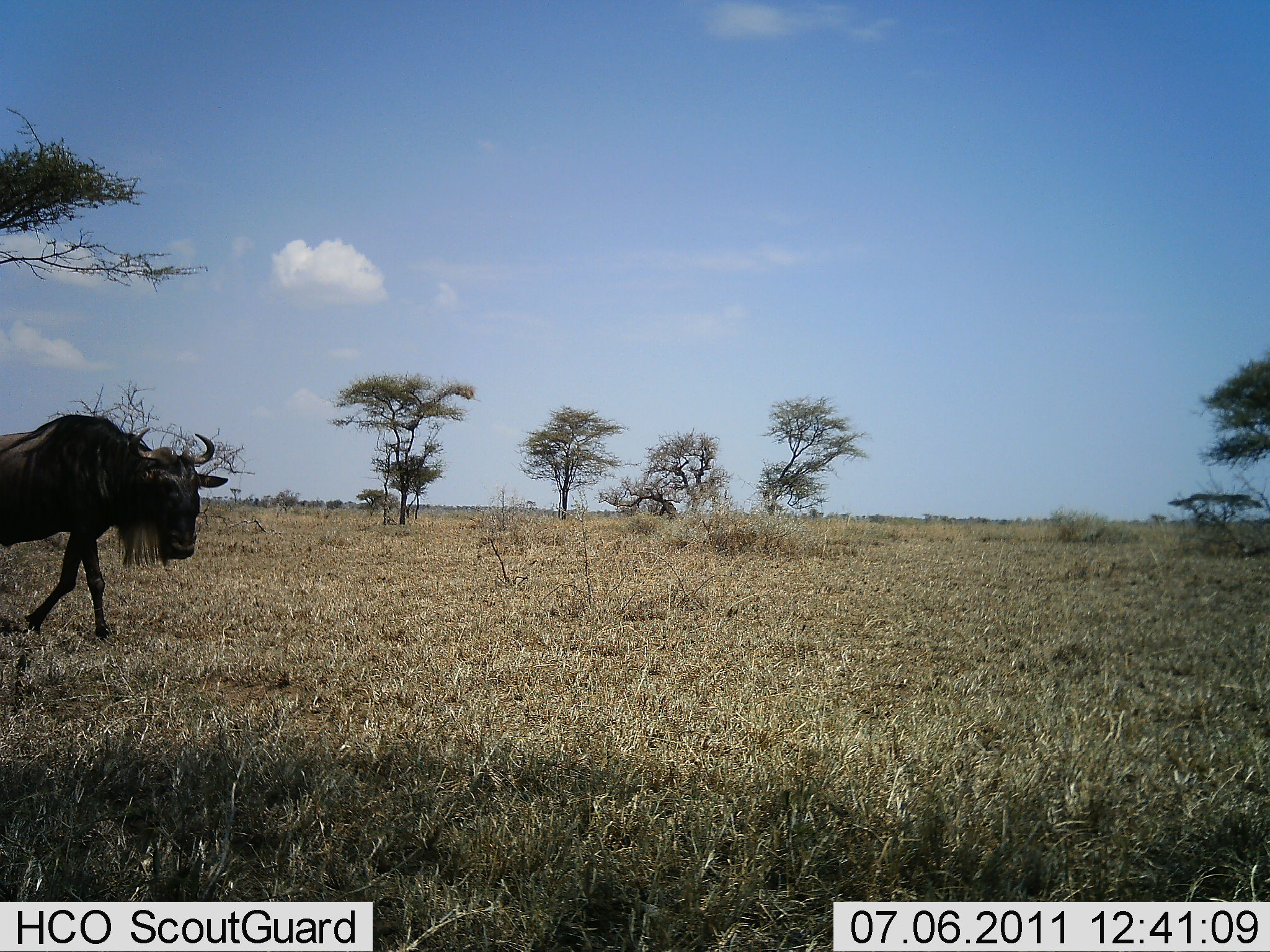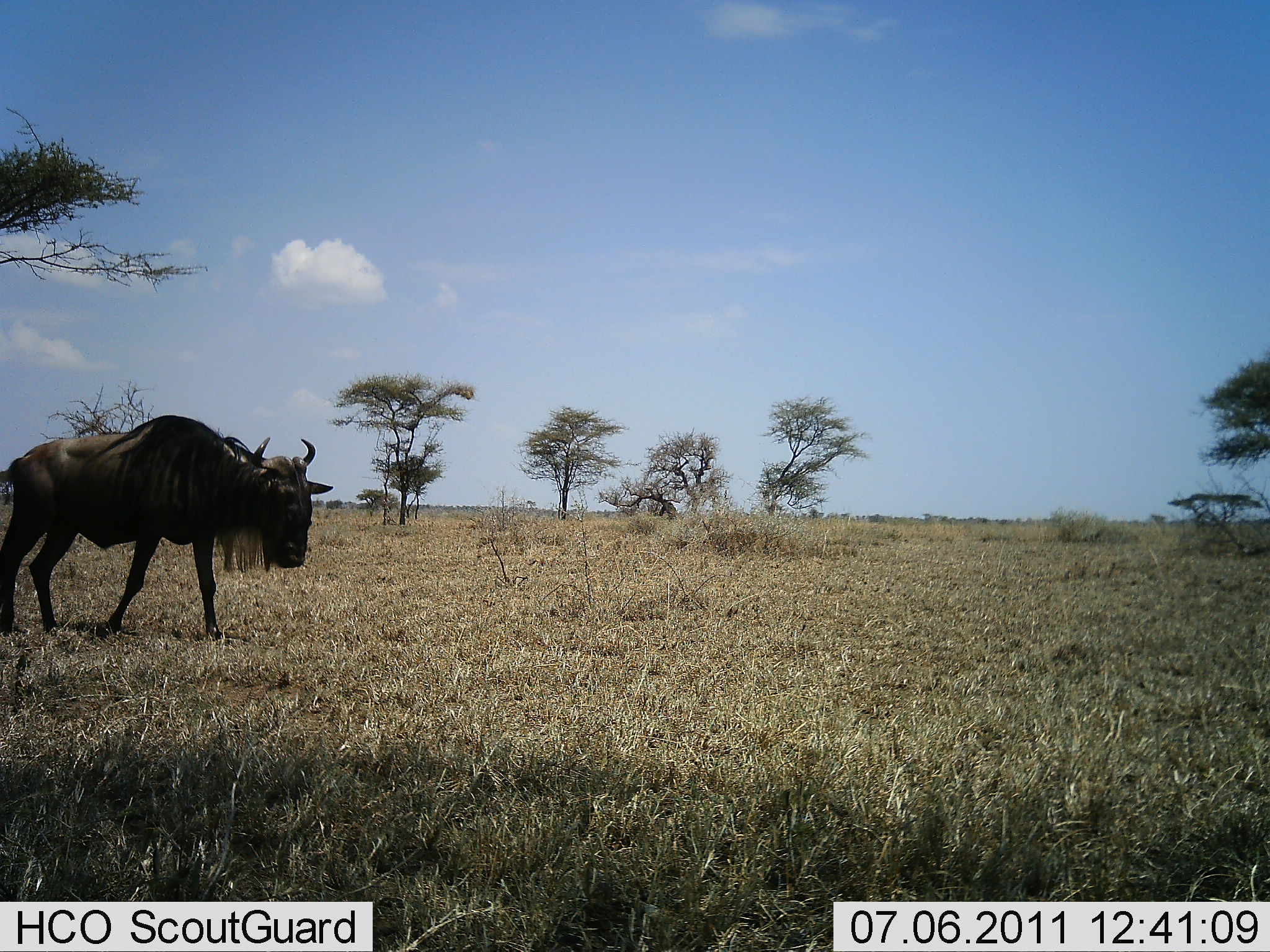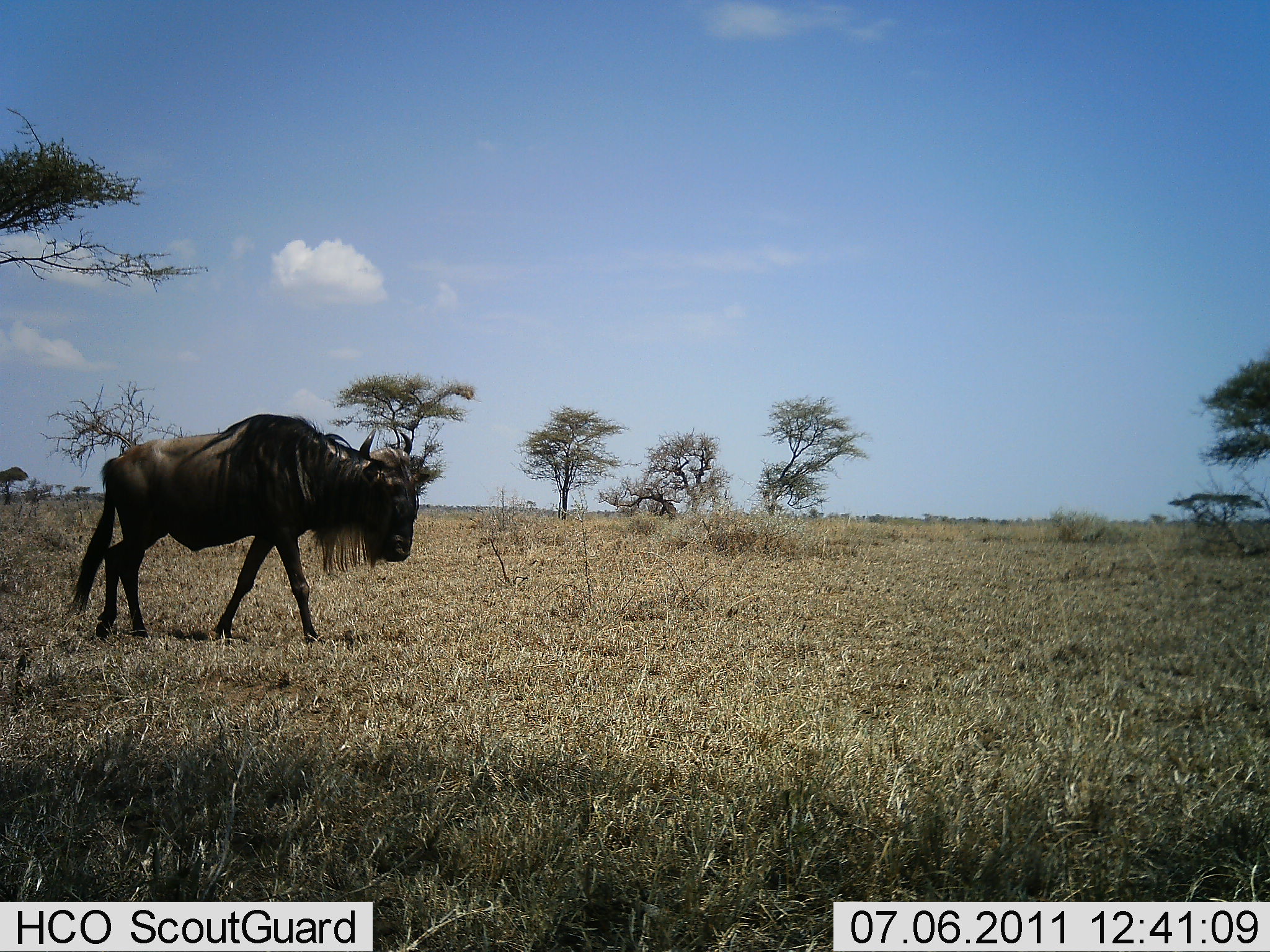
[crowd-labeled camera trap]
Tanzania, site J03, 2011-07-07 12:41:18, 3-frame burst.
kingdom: Animalia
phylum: Chordata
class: Mammalia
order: Artiodactyla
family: Bovidae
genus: Connochaetes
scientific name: Connochaetes taurinus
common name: blue wildebeest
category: wildebeest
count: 1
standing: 0%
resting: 0%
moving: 100%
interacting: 0%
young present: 0%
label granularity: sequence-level